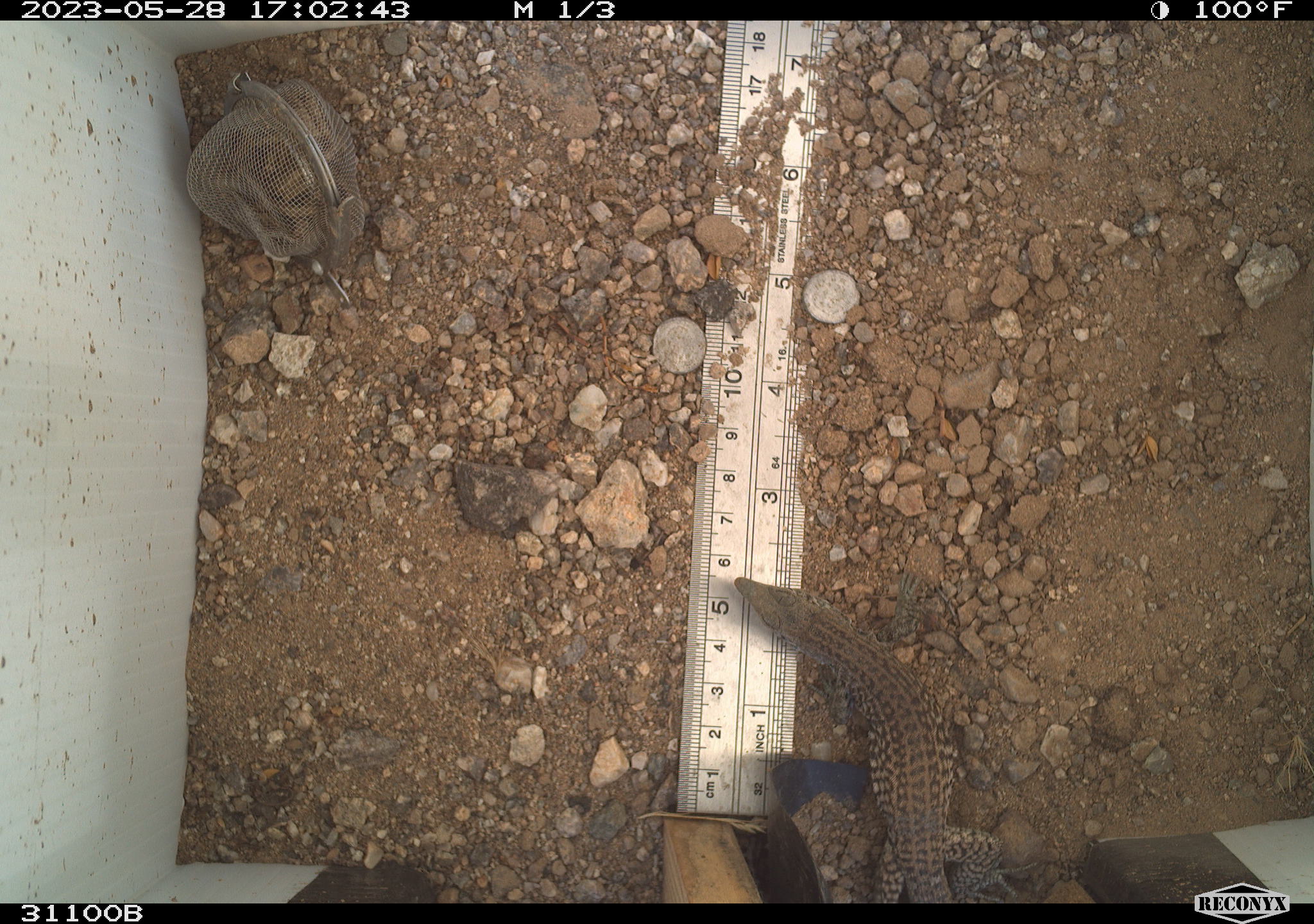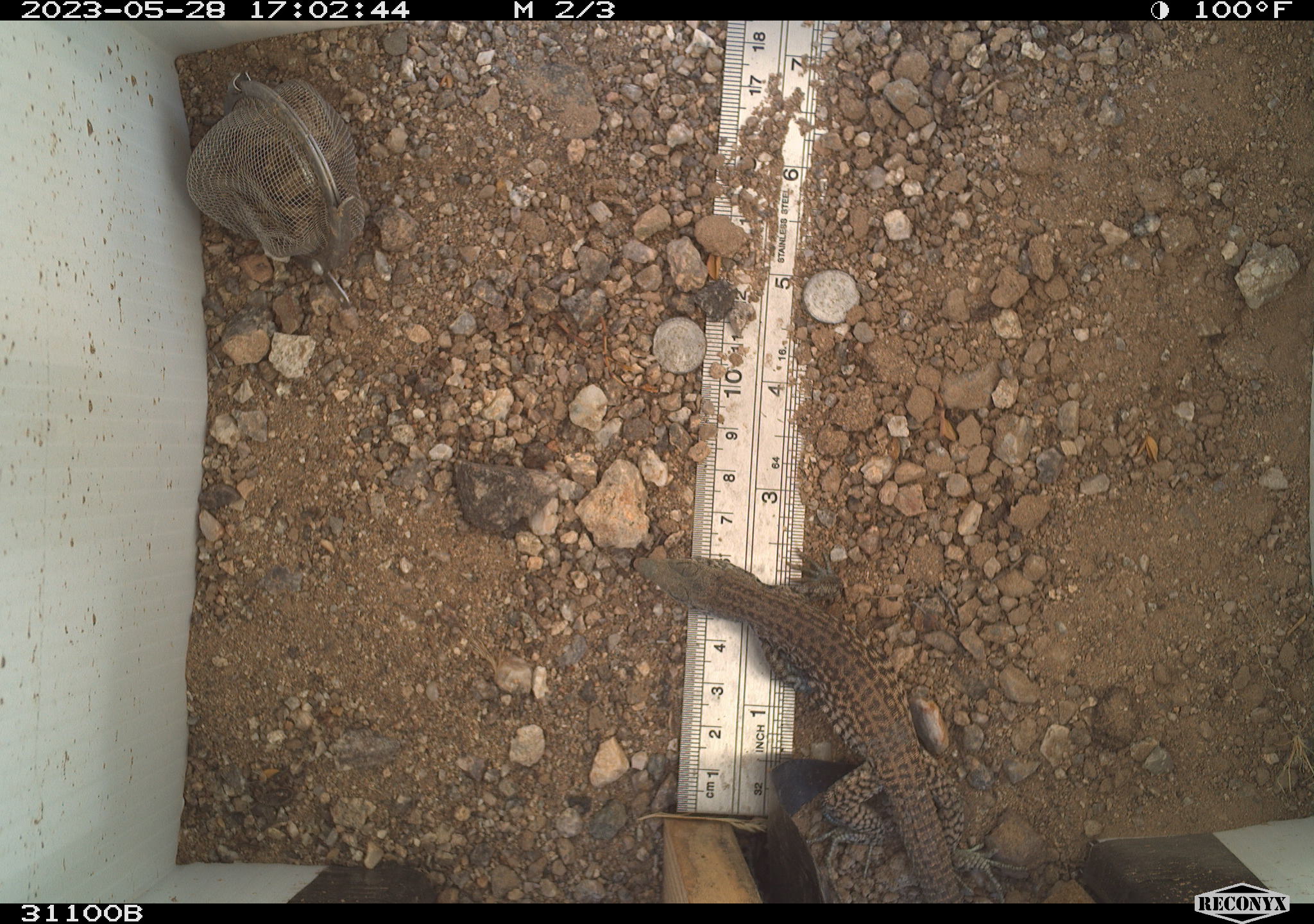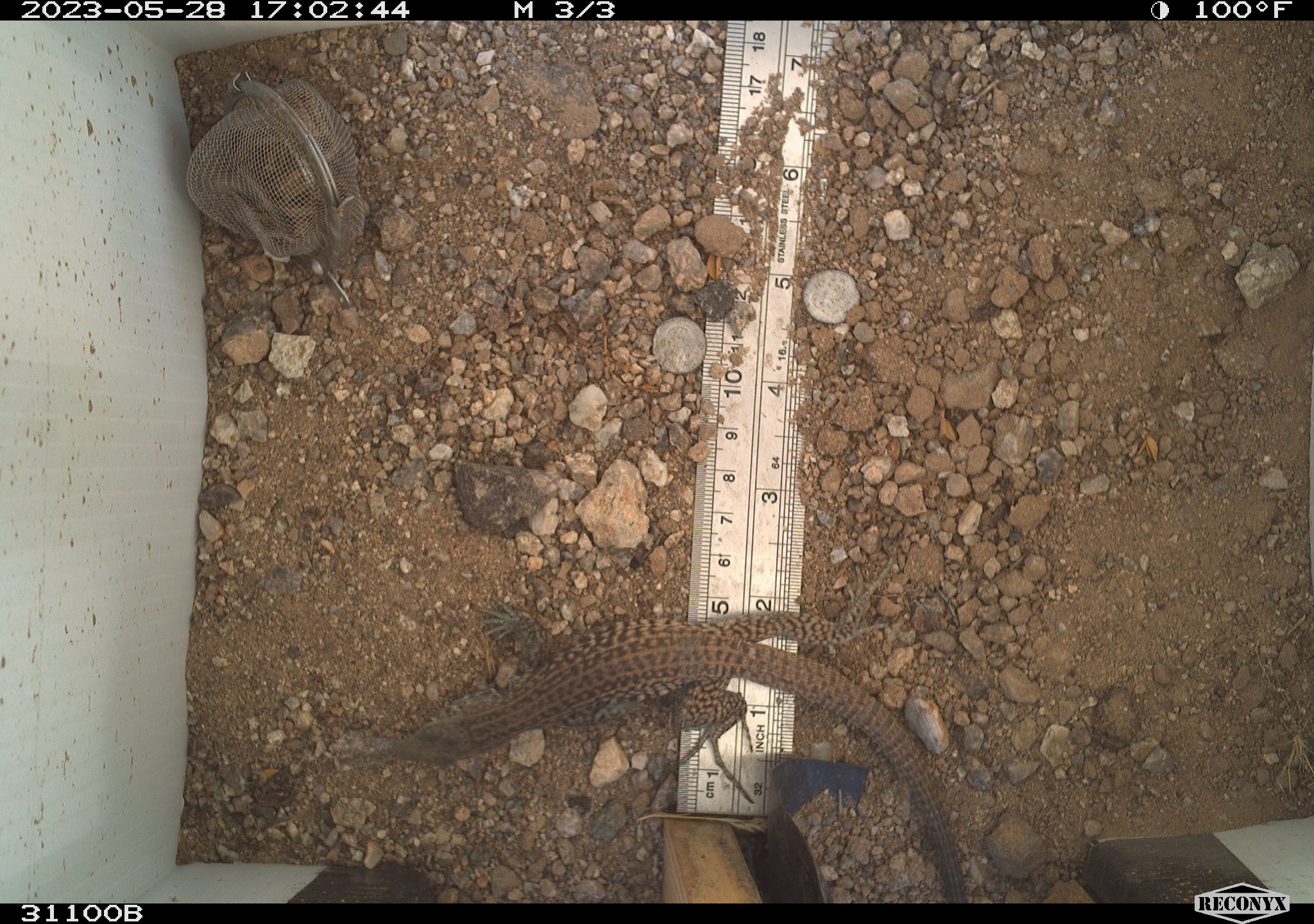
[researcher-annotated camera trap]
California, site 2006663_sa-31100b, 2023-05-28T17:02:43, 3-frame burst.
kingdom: Animalia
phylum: Chordata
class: Reptilia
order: Squamata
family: Teiidae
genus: Aspidoscelis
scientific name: Aspidoscelis tigris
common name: western whiptail